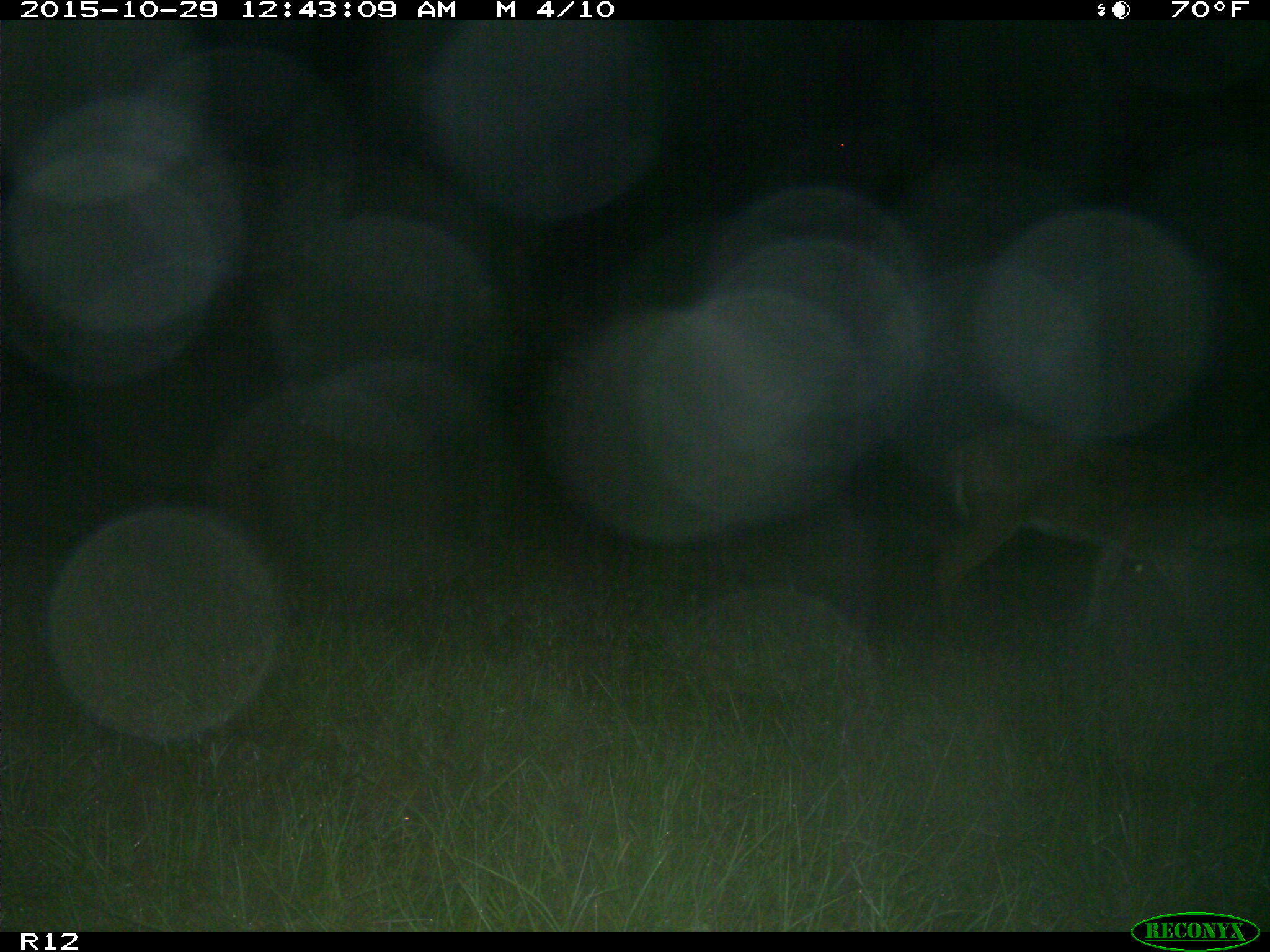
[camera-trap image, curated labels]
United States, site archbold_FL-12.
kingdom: Animalia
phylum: Chordata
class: Mammalia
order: Artiodactyla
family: Cervidae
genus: Odocoileus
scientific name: Odocoileus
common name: deer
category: unidentified deer